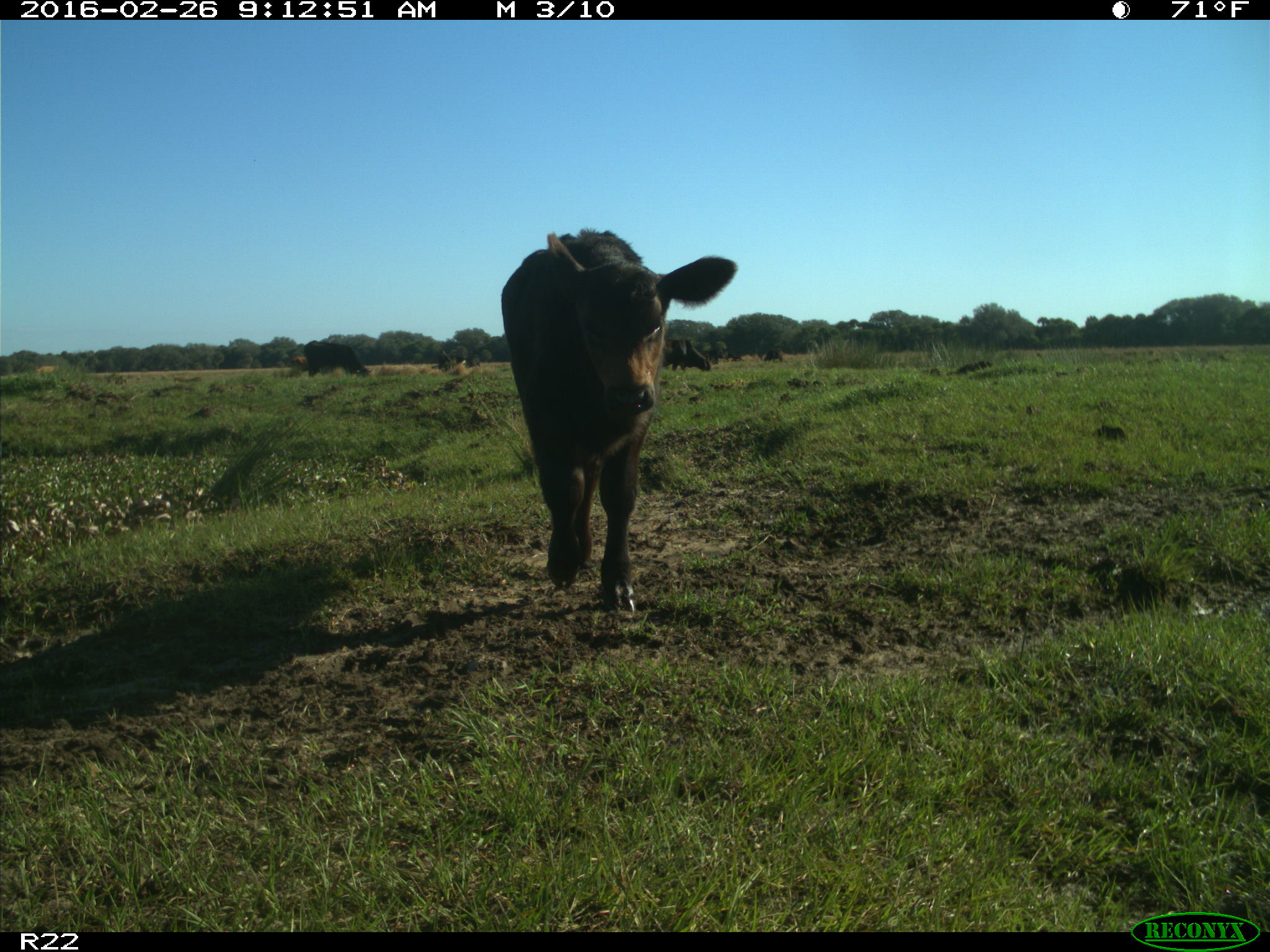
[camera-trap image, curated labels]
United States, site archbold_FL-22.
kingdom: Animalia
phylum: Chordata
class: Mammalia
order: Artiodactyla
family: Bovidae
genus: Bos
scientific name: Bos taurus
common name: domestic cow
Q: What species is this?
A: Bos taurus (domestic cow).